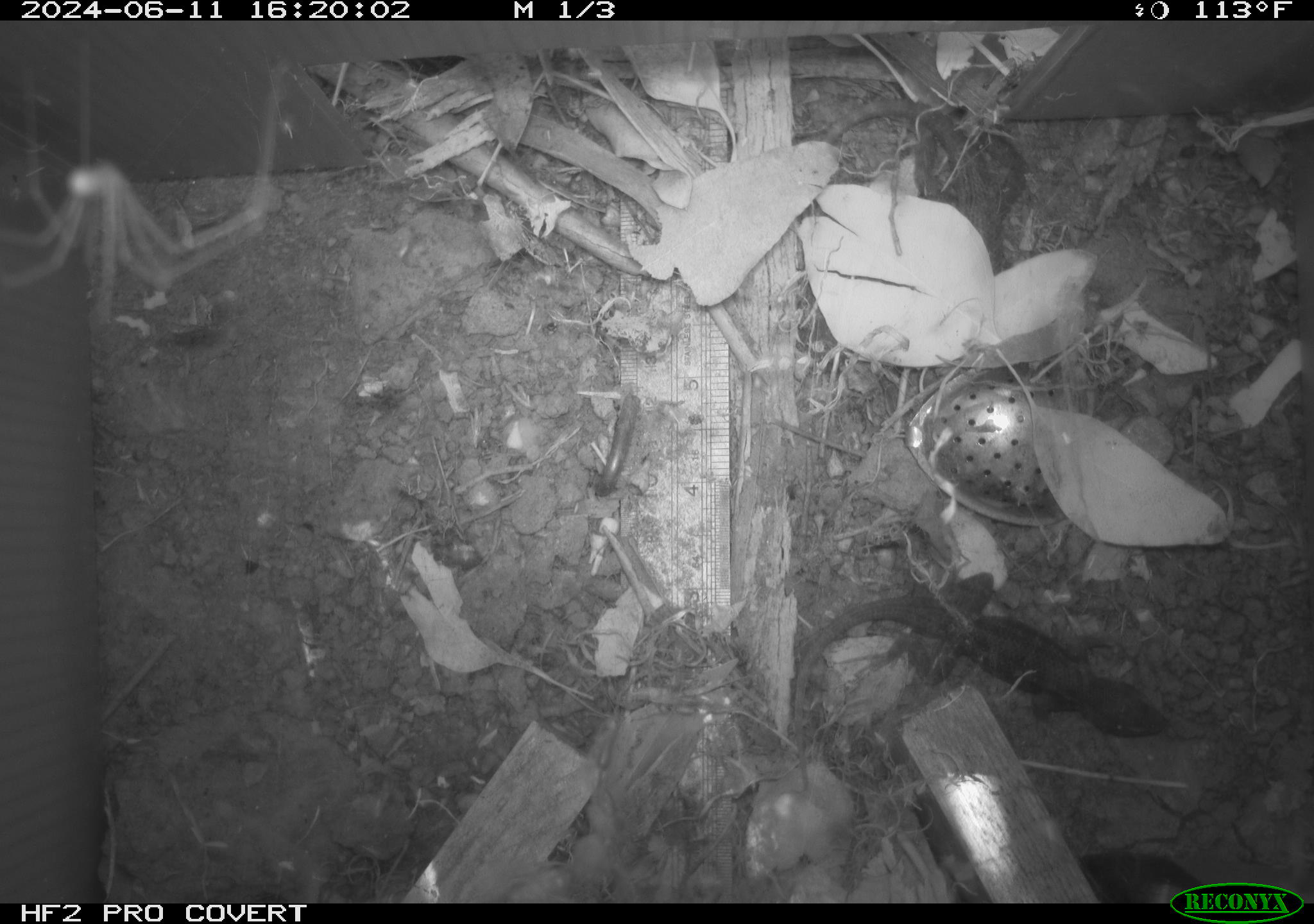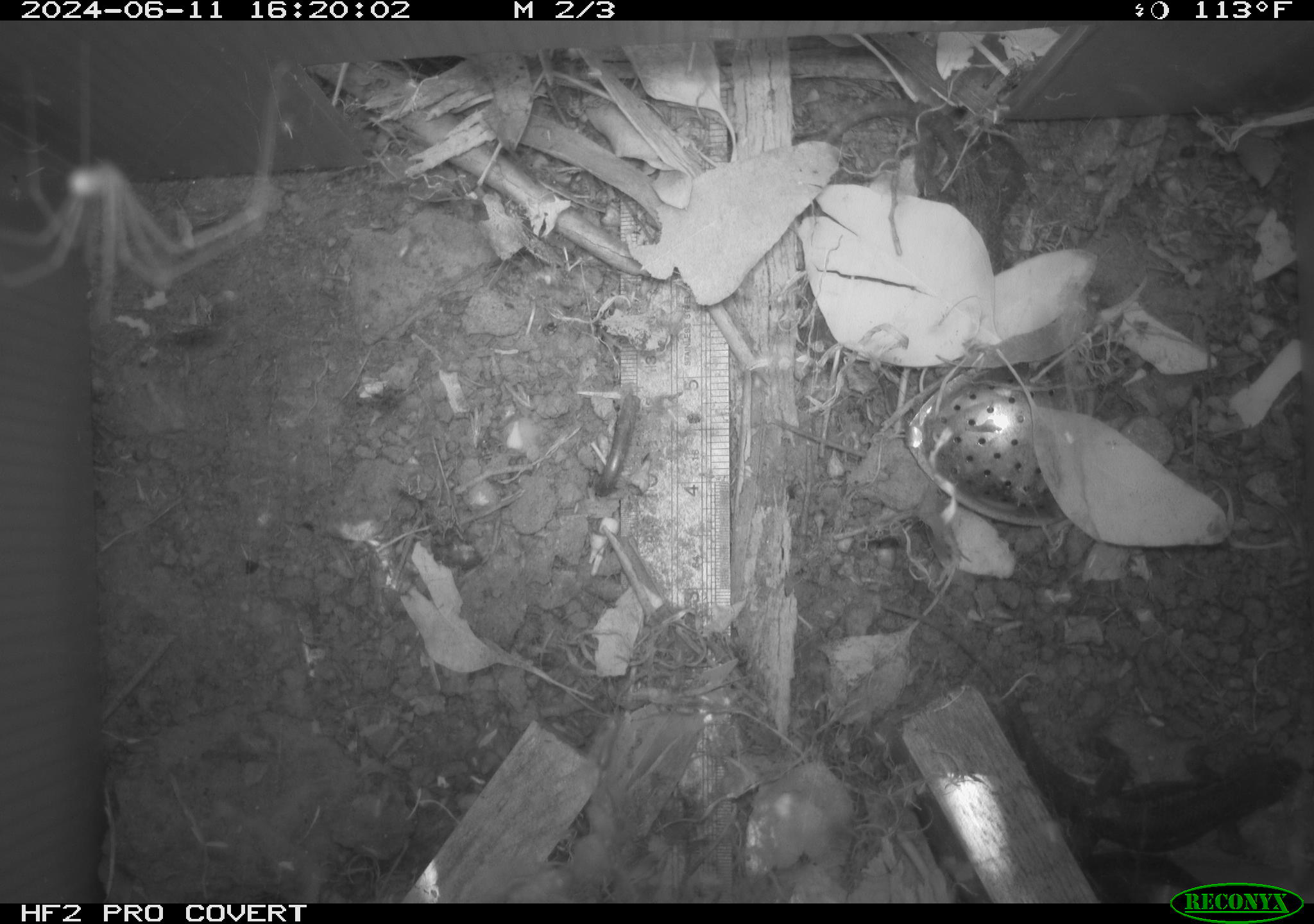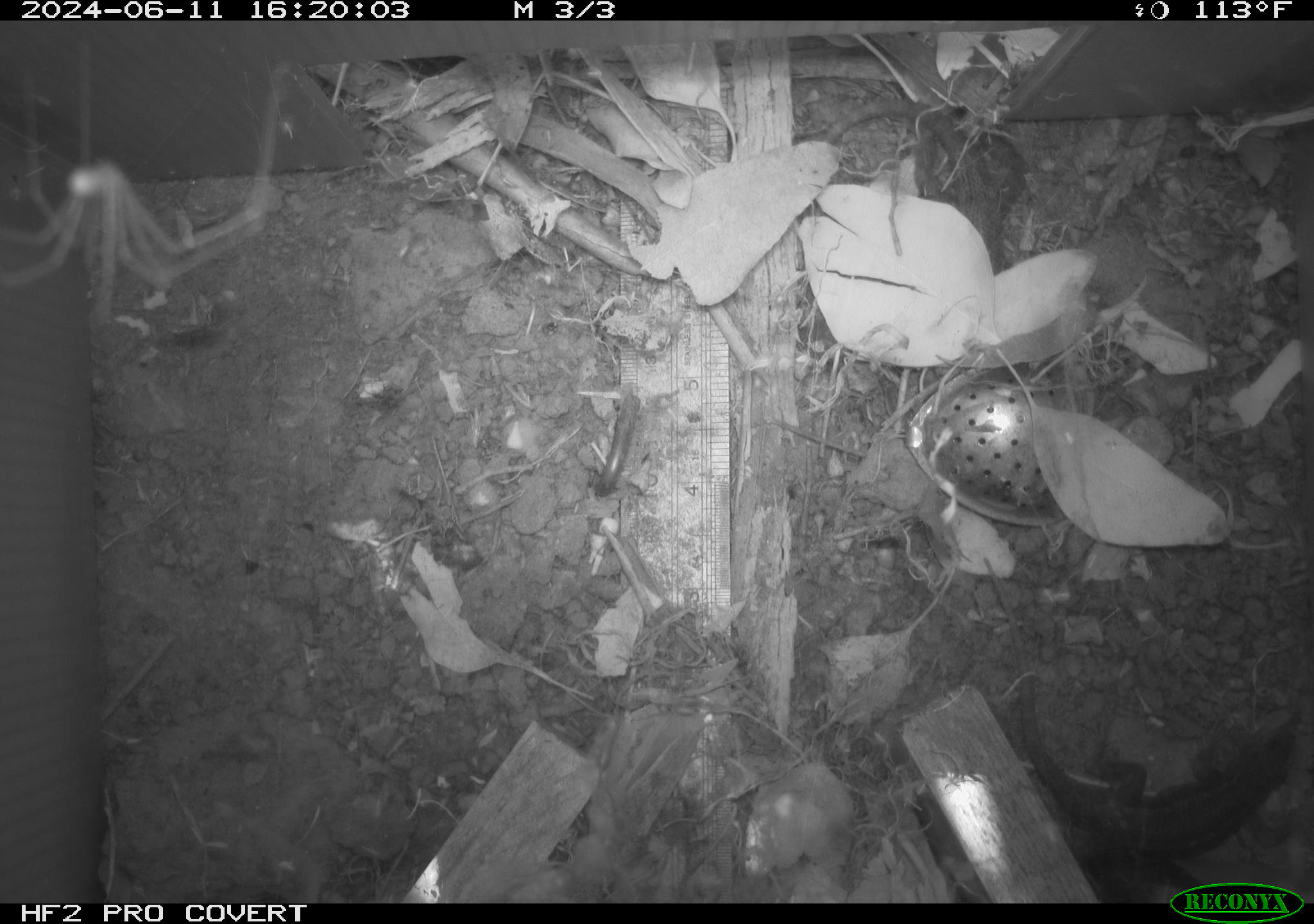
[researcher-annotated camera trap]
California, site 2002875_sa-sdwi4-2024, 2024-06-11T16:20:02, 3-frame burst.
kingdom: Animalia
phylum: Chordata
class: Reptilia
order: Squamata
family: Phrynosomatidae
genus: Sceloporus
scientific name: Sceloporus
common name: spiny lizards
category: sceloporus species